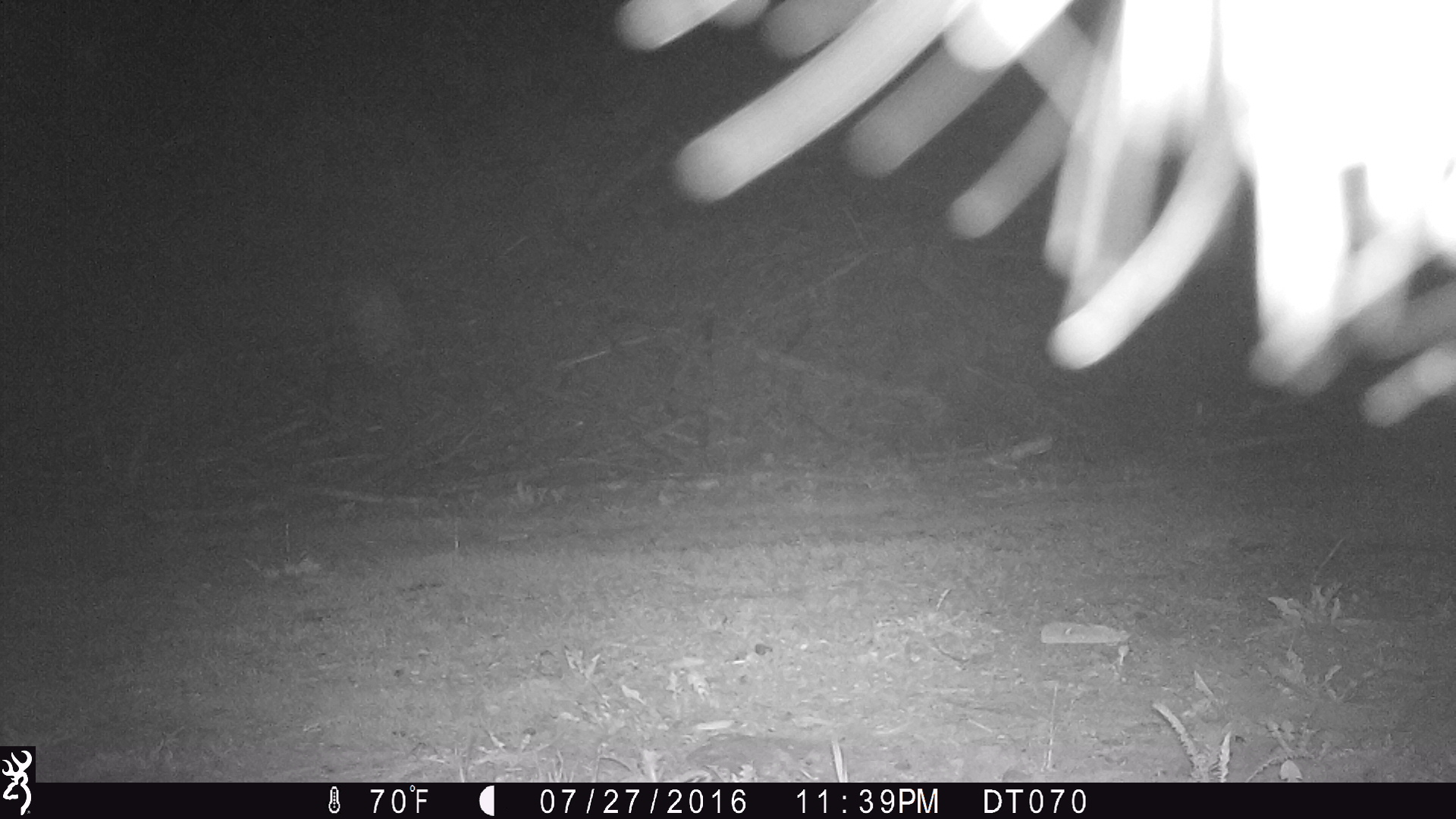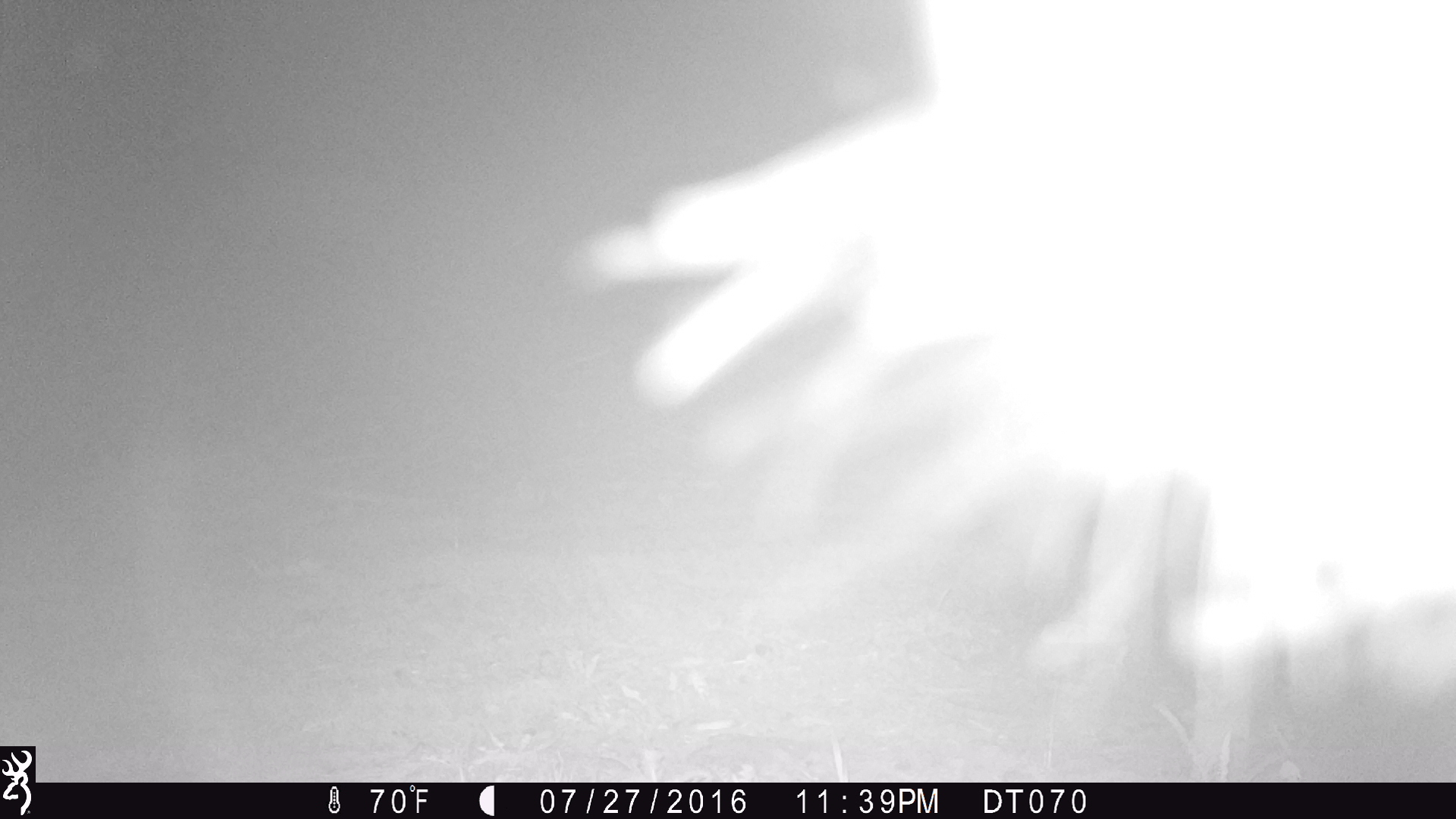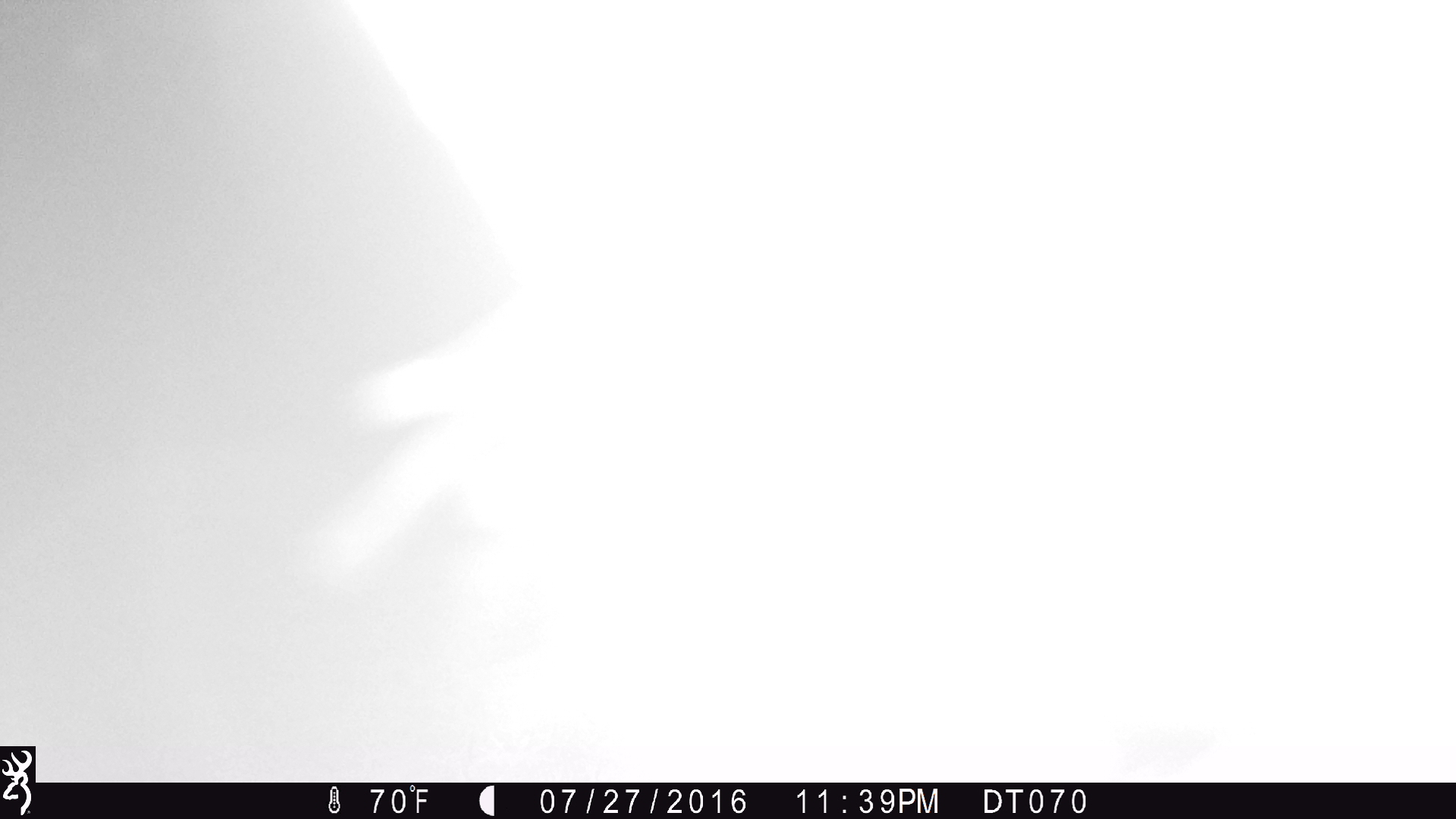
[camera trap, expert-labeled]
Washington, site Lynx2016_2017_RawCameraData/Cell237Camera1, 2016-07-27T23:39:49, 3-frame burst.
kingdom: Animalia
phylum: Chordata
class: Mammalia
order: Artiodactyla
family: Bovidae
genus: Bos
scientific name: Bos taurus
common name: domestic cattle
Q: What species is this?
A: Domestic cattle (Bos taurus).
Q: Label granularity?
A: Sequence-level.